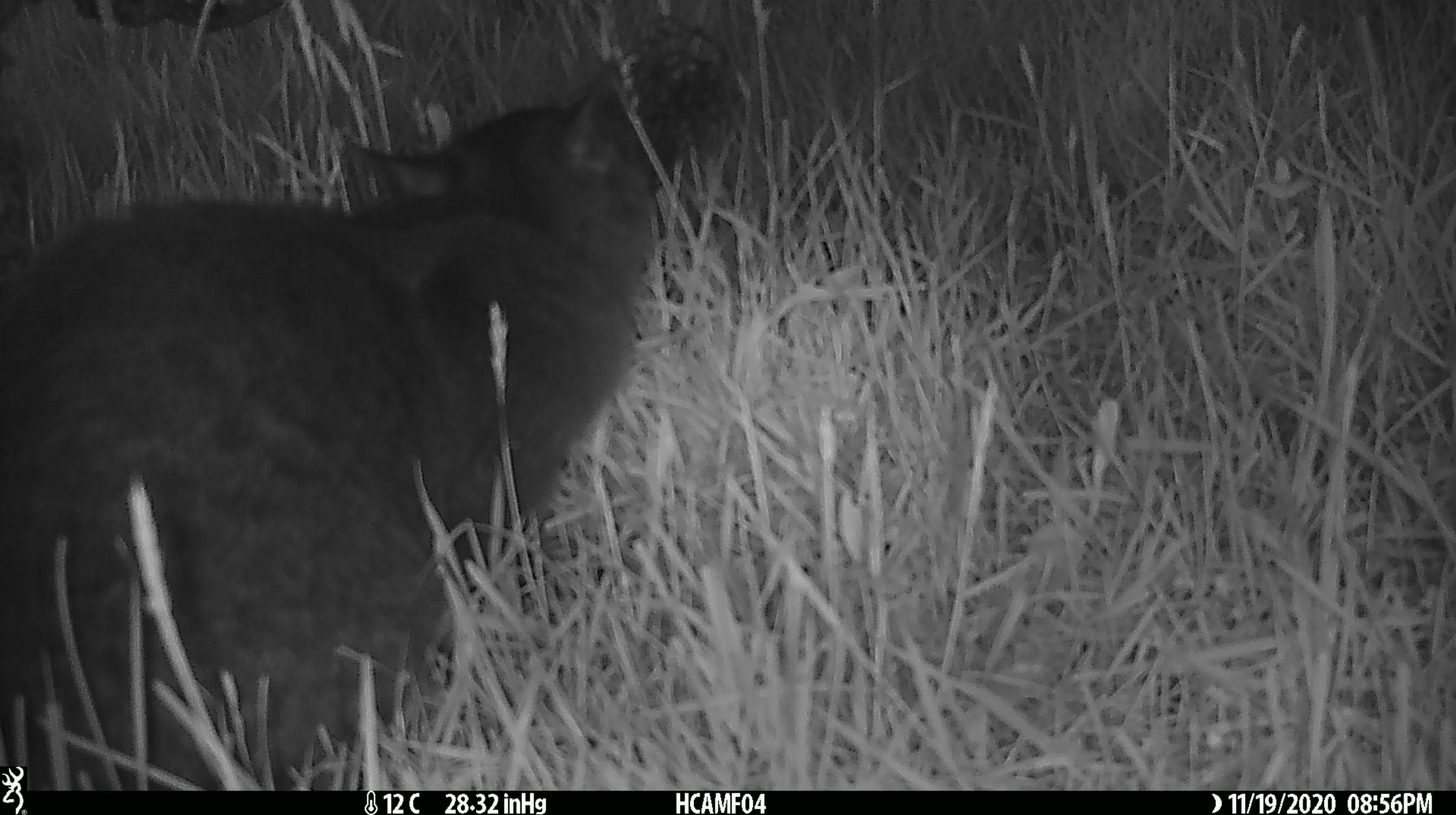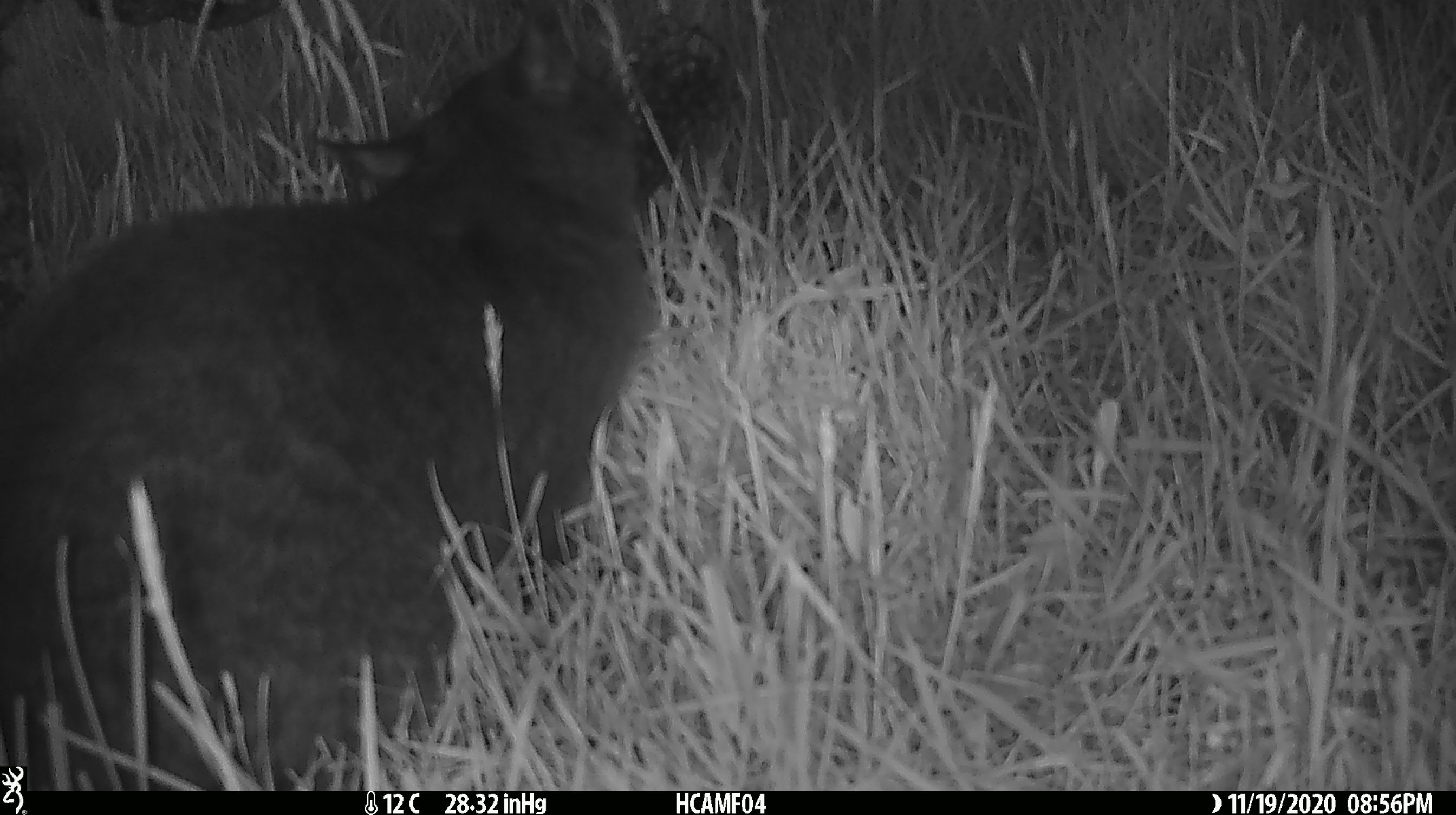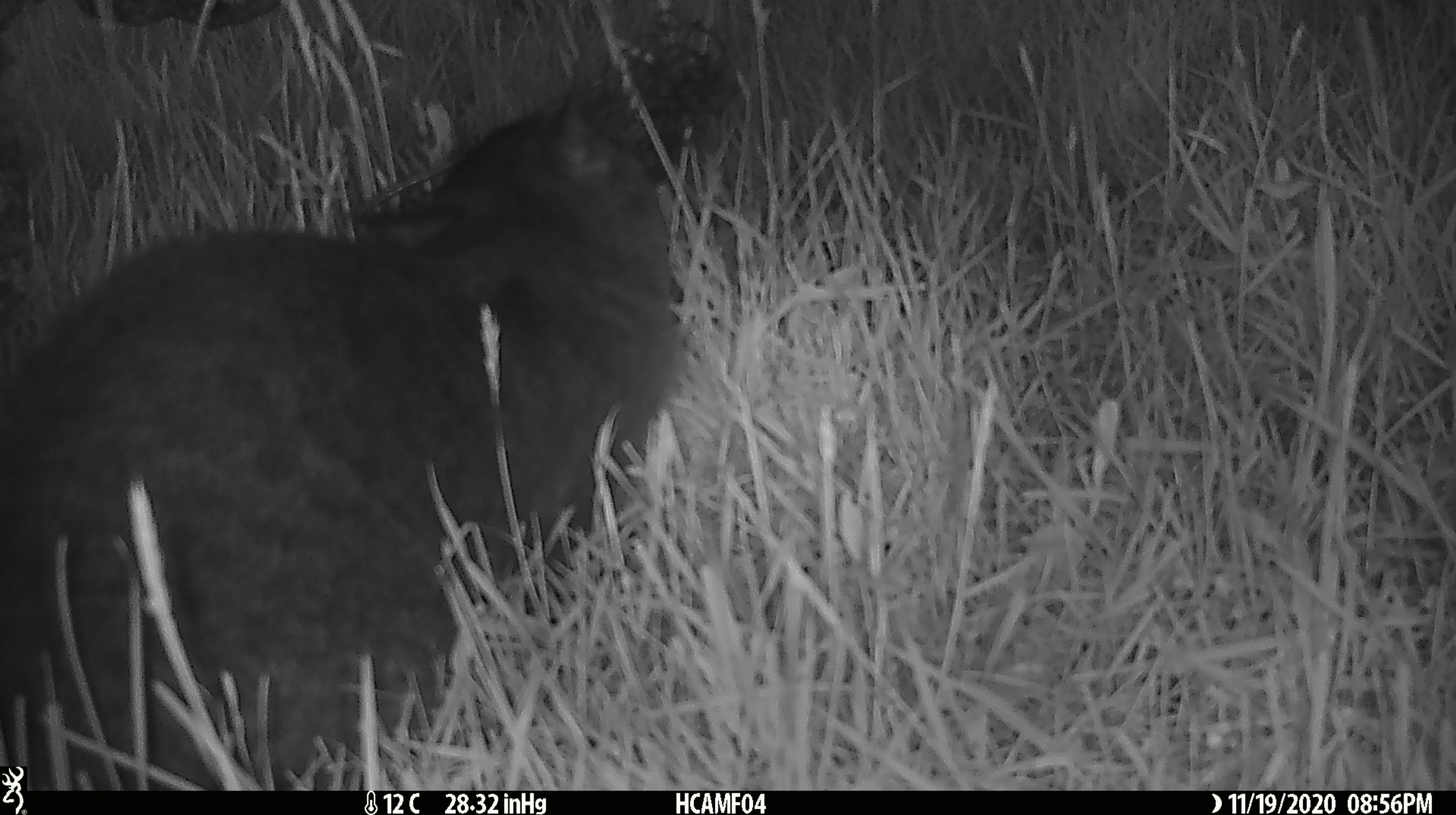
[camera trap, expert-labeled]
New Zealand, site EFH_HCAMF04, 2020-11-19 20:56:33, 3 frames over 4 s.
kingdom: Animalia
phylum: Chordata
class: Mammalia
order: Carnivora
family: Felidae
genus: Felis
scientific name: Felis catus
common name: domestic cat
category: cat